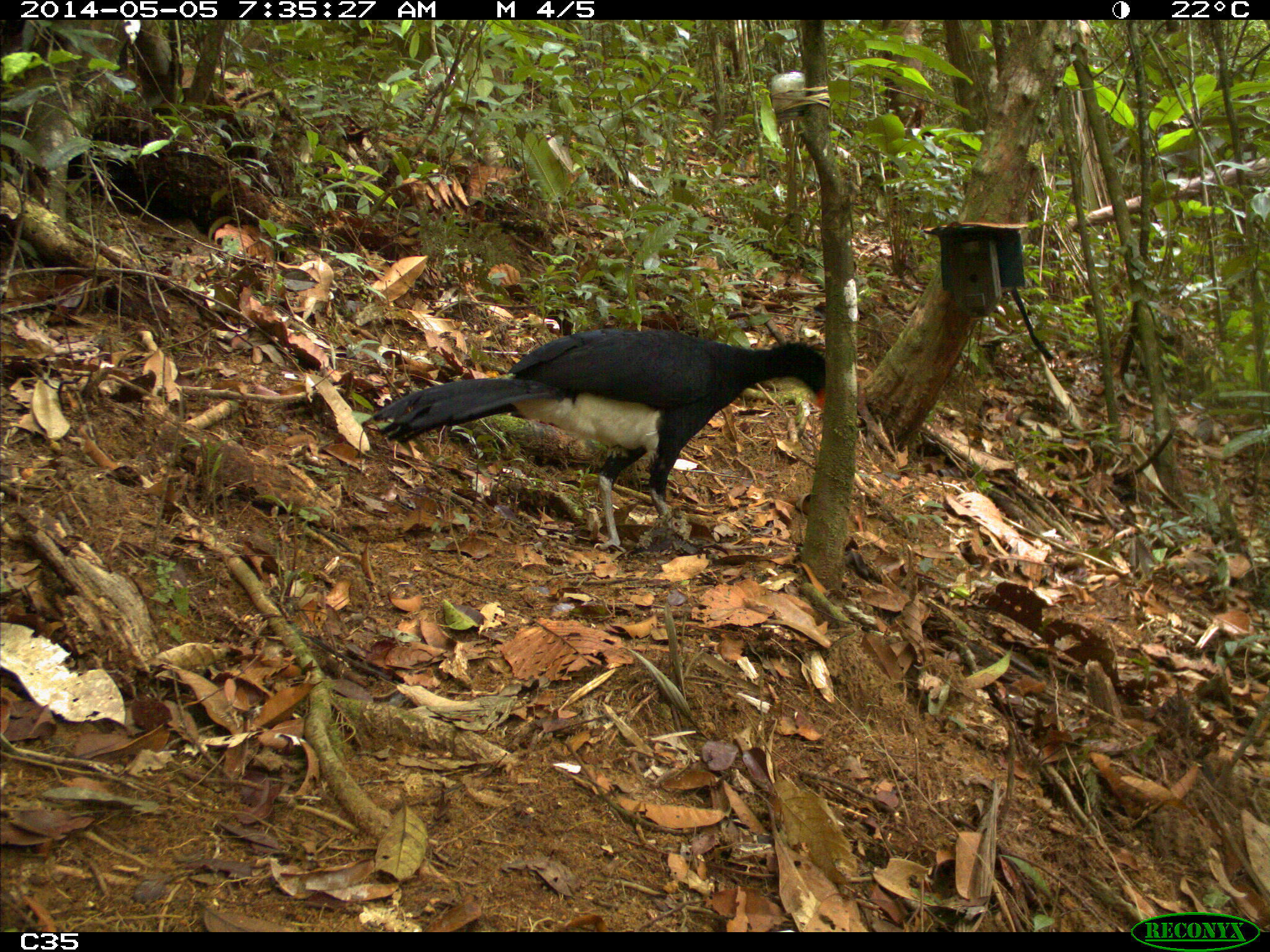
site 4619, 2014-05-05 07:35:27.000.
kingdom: Animalia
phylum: Chordata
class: Aves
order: Galliformes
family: Cracidae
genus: Crax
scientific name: Crax alector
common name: black curassow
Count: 1.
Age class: adult.